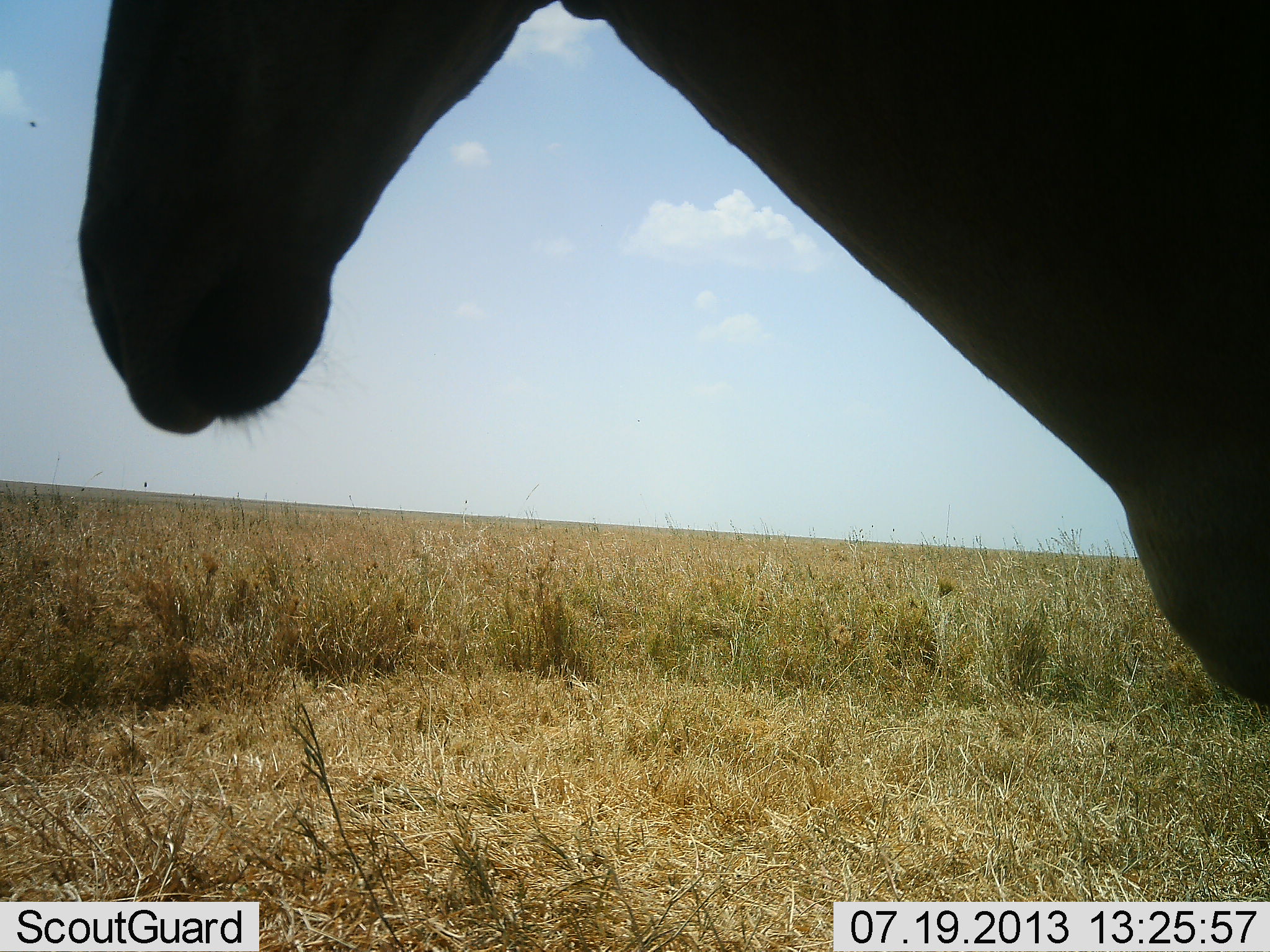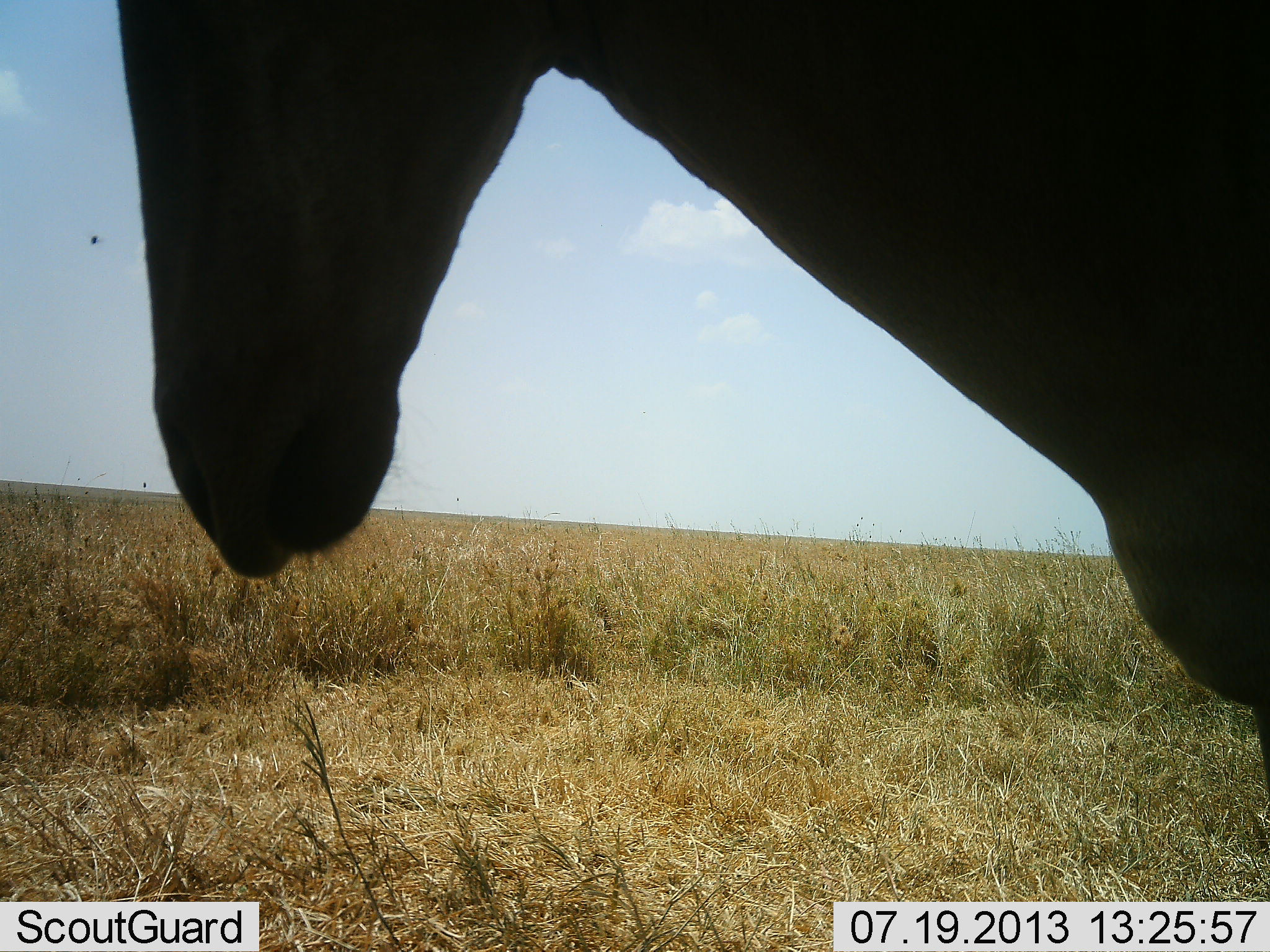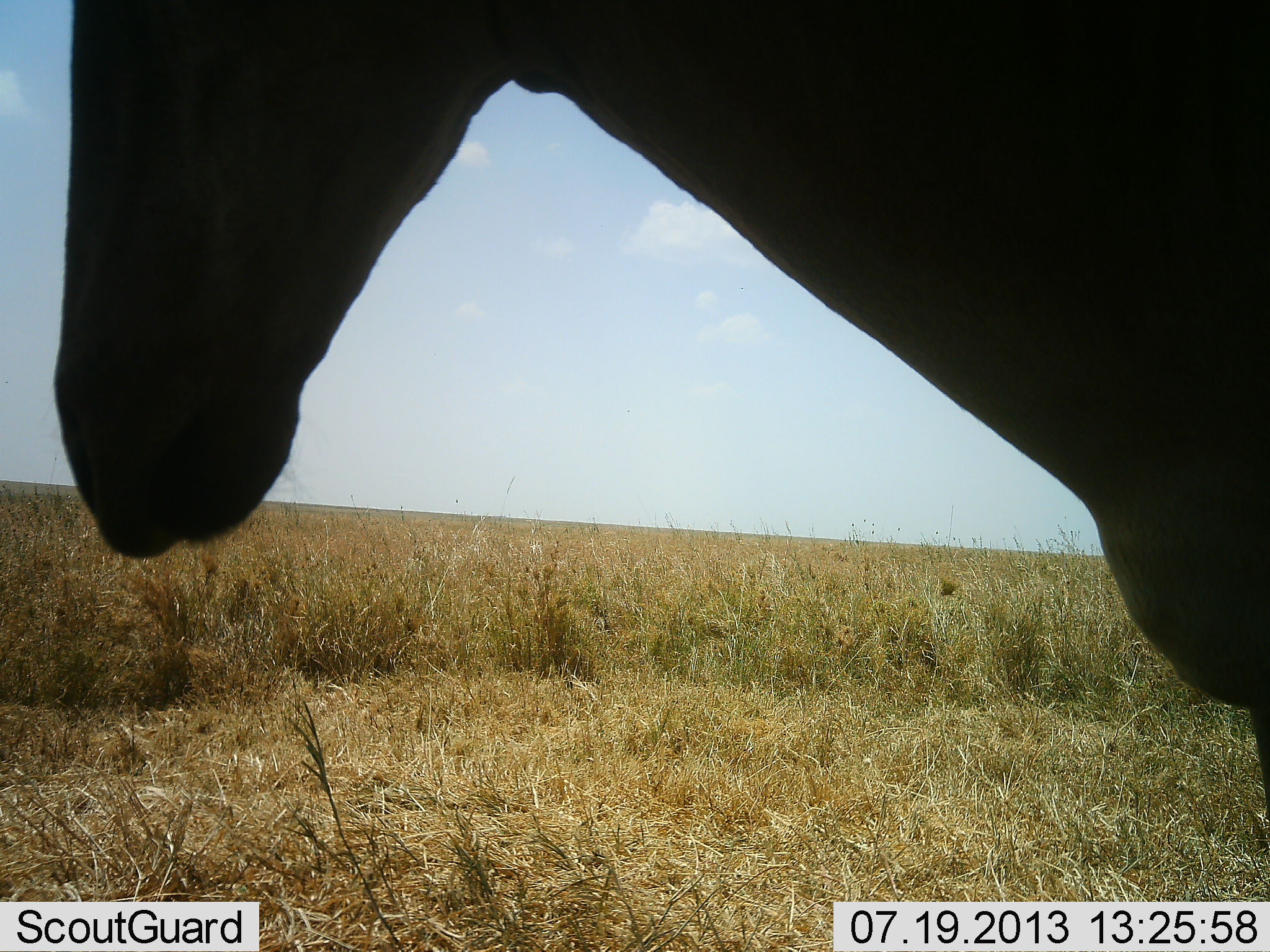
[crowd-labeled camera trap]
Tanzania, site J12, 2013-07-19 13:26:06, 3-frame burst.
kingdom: Animalia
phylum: Chordata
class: Mammalia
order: Artiodactyla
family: Bovidae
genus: Alcelaphus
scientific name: Alcelaphus buselaphus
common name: hartebeest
Hartebeest (Alcelaphus buselaphus), count 1. Behavior (volunteer vote fractions): standing 100%, resting 0%, moving 0%, interacting 0%. Young present (vote fraction): 0%. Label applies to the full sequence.